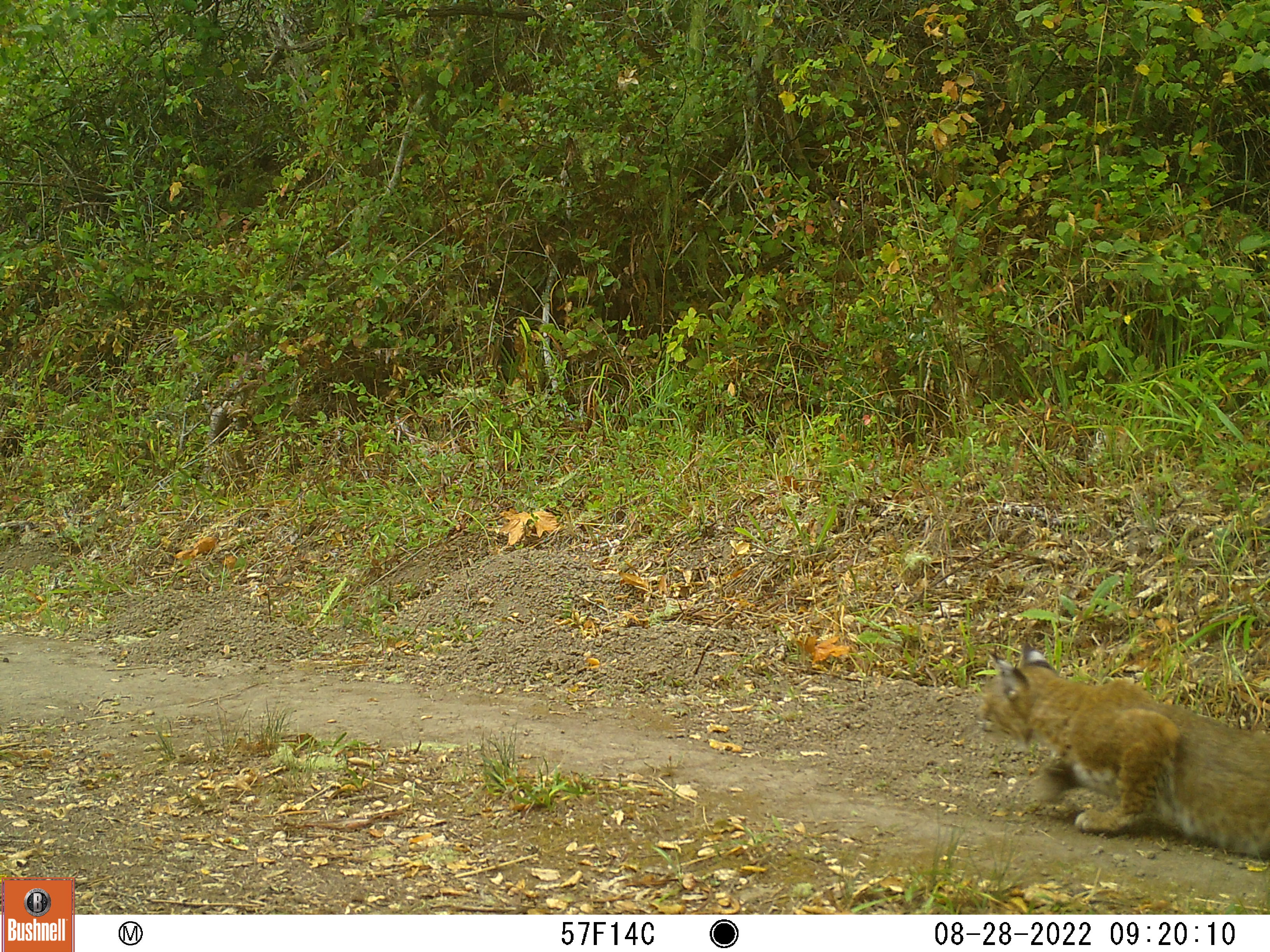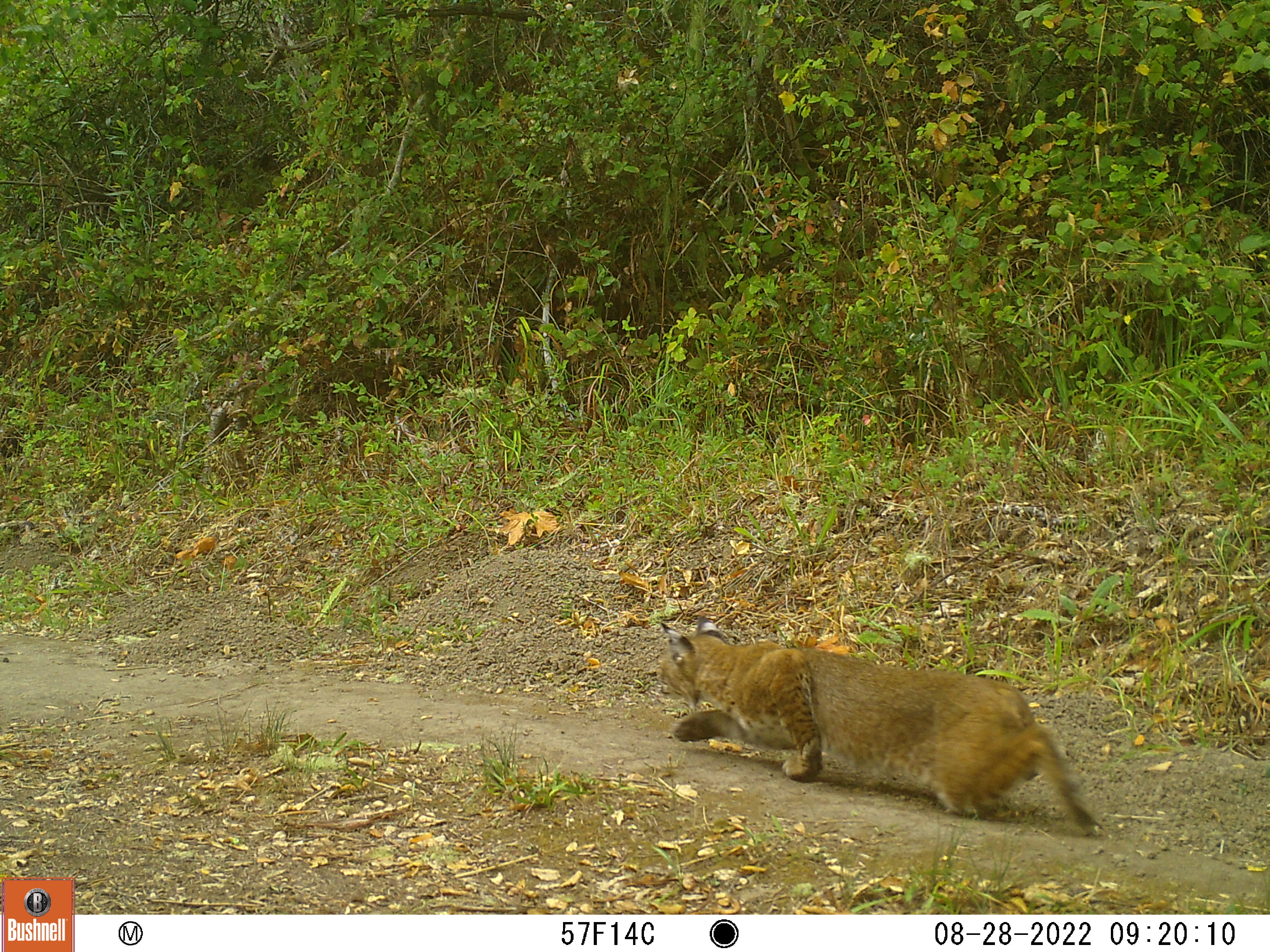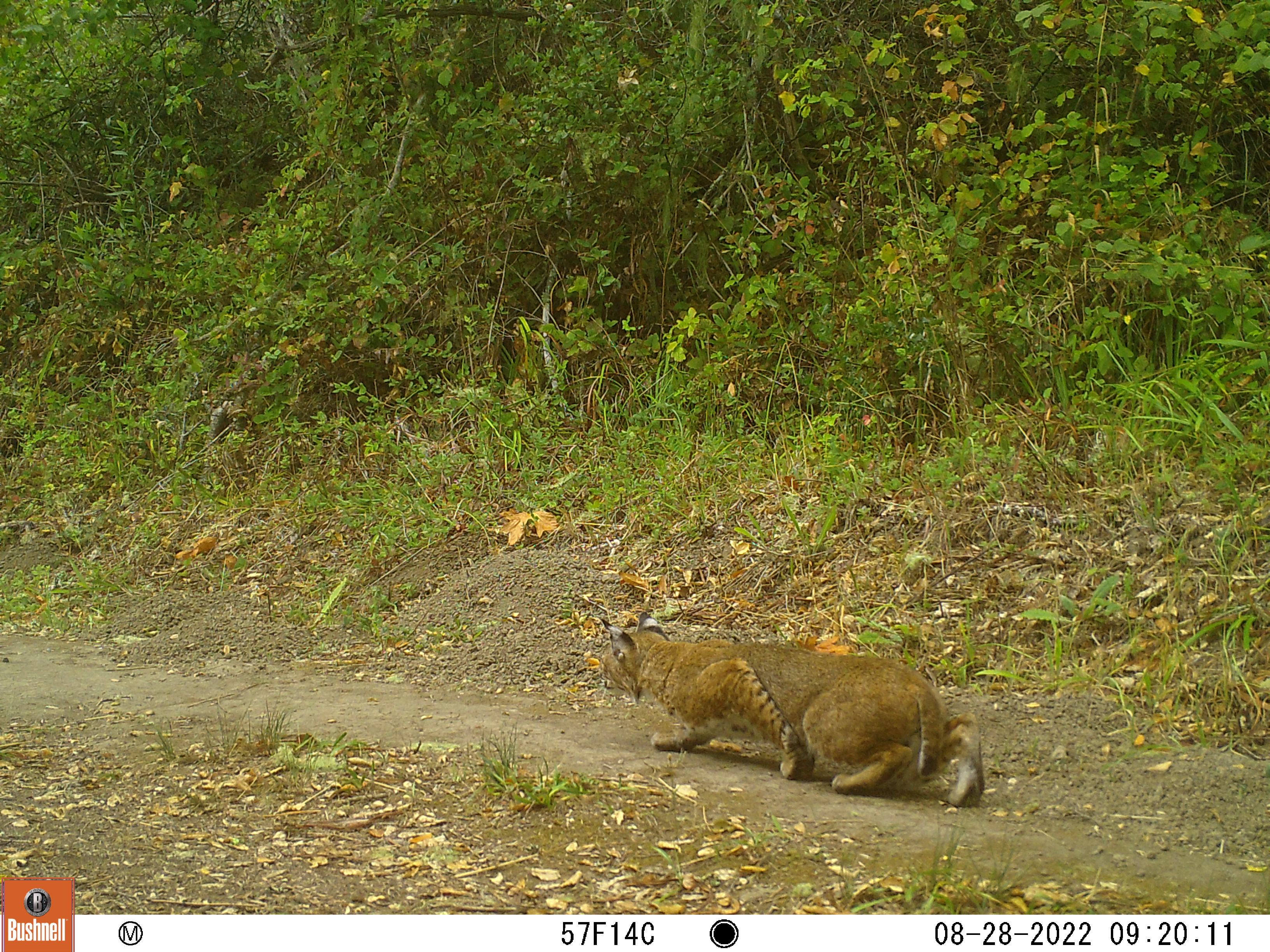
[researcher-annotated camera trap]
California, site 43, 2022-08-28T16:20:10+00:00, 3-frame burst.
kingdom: Animalia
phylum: Chordata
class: Mammalia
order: Carnivora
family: Felidae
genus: Lynx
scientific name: Lynx rufus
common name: bobcat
Bobcat (Lynx rufus).